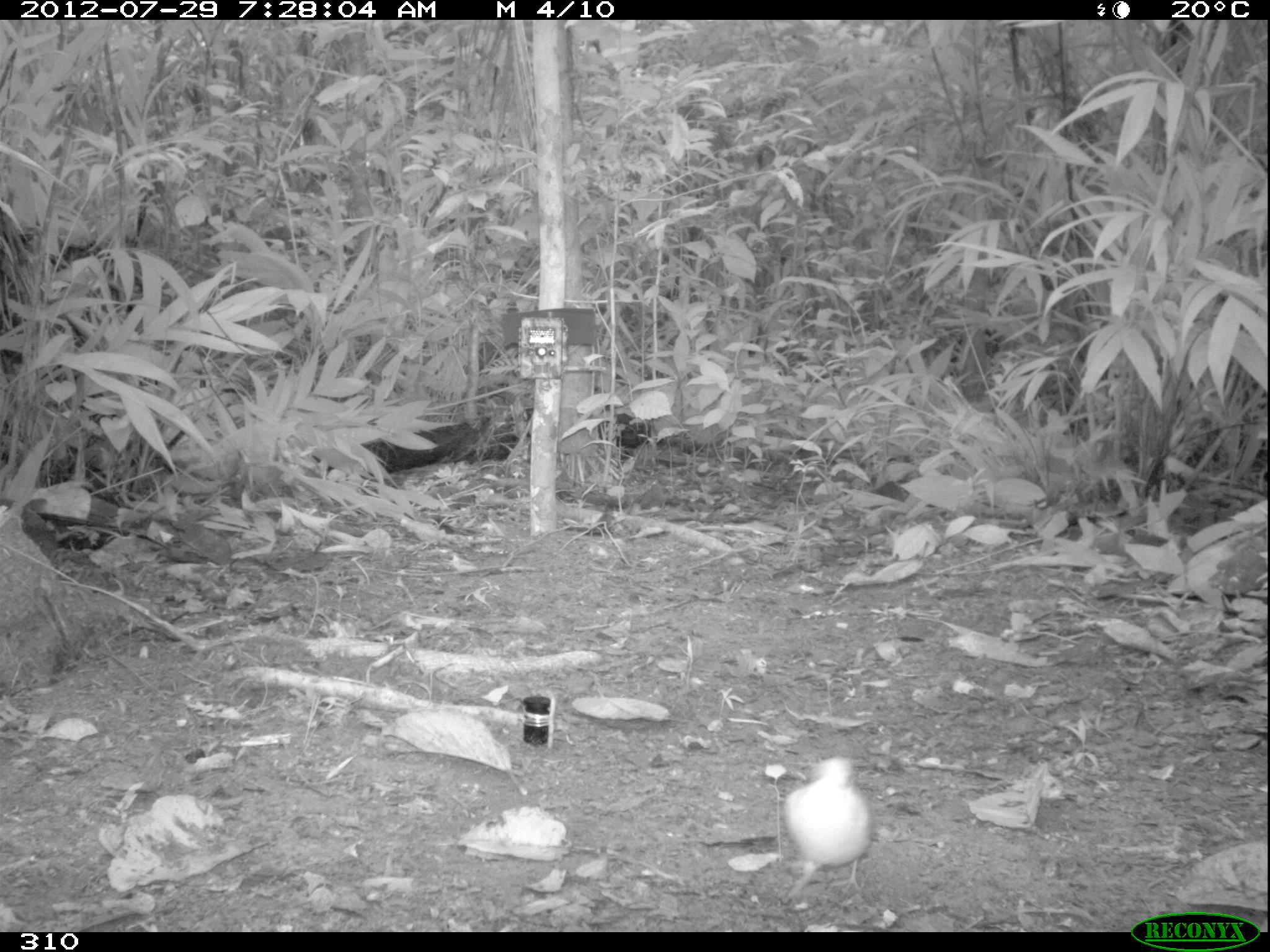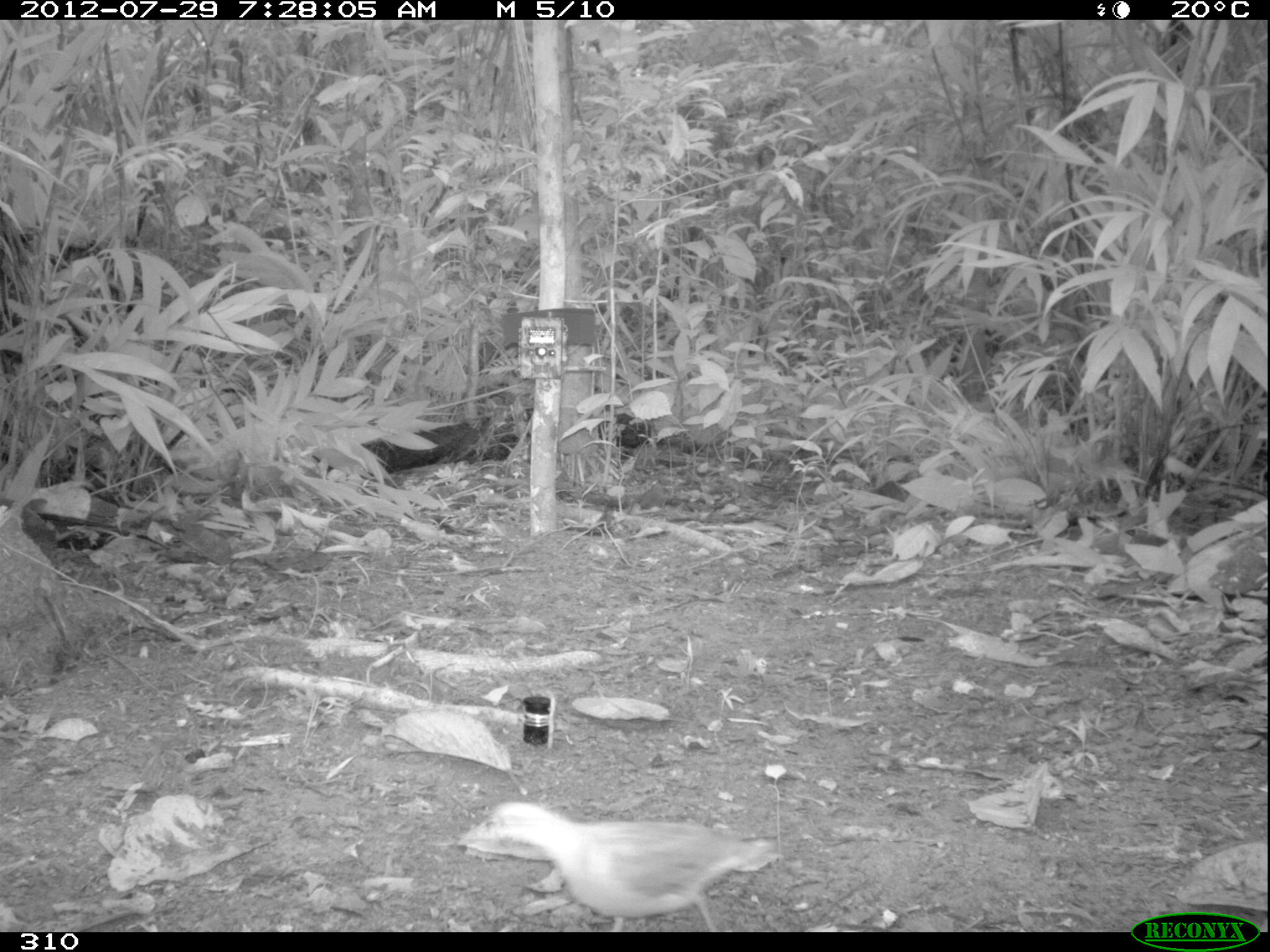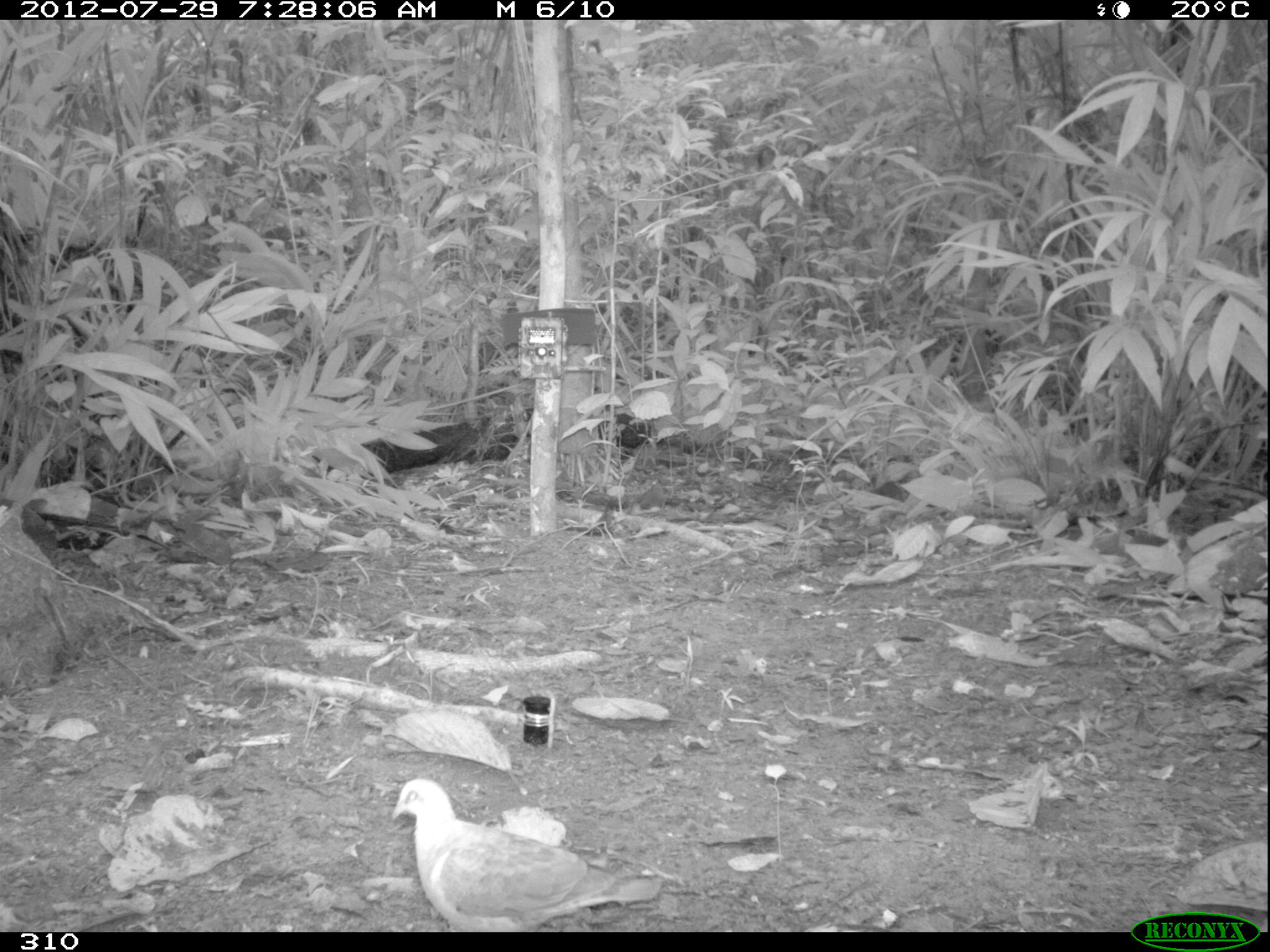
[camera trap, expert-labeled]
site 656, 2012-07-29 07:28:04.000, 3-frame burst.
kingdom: Animalia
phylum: Chordata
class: Aves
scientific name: Aves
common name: bird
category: unknown bird